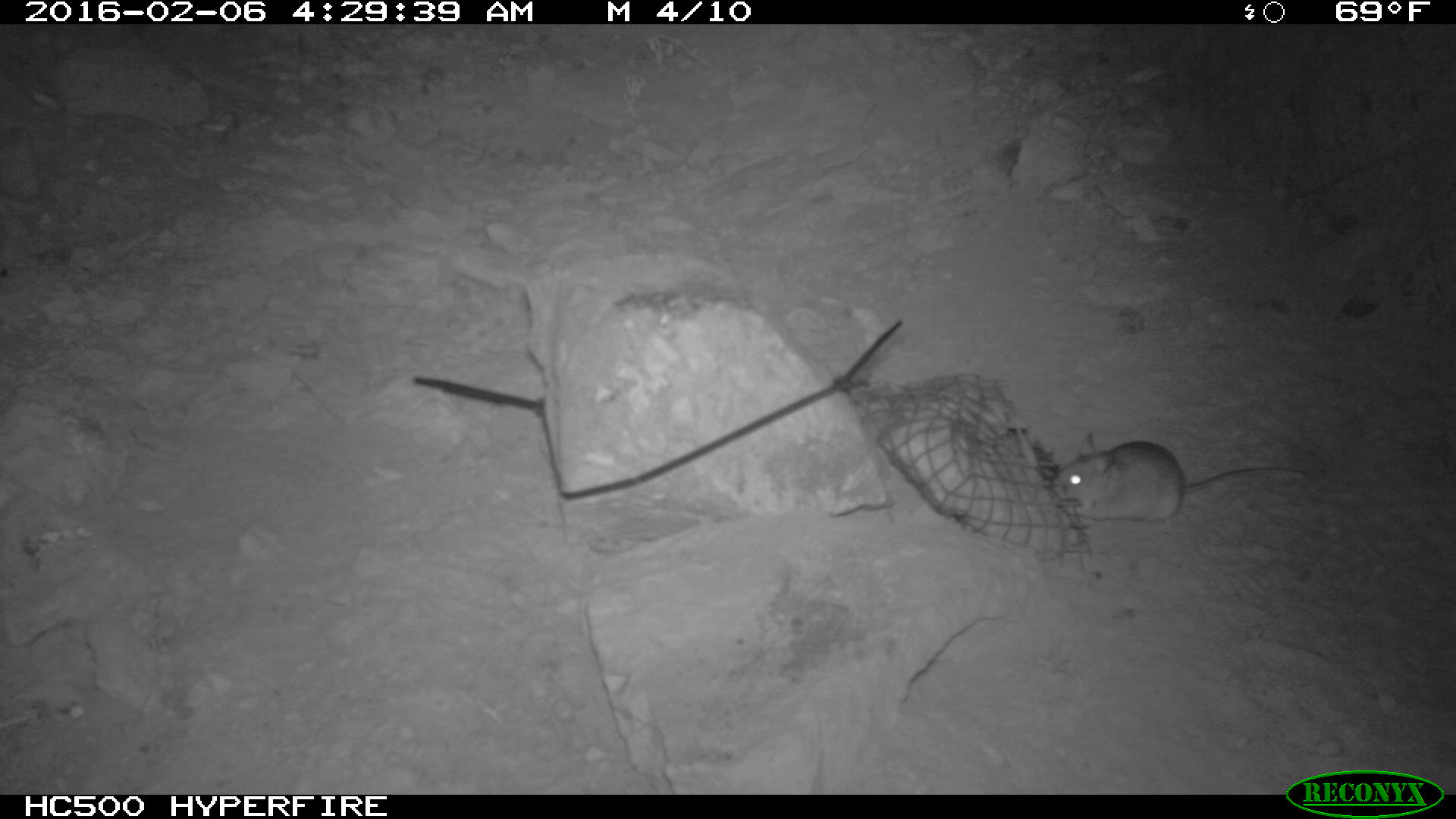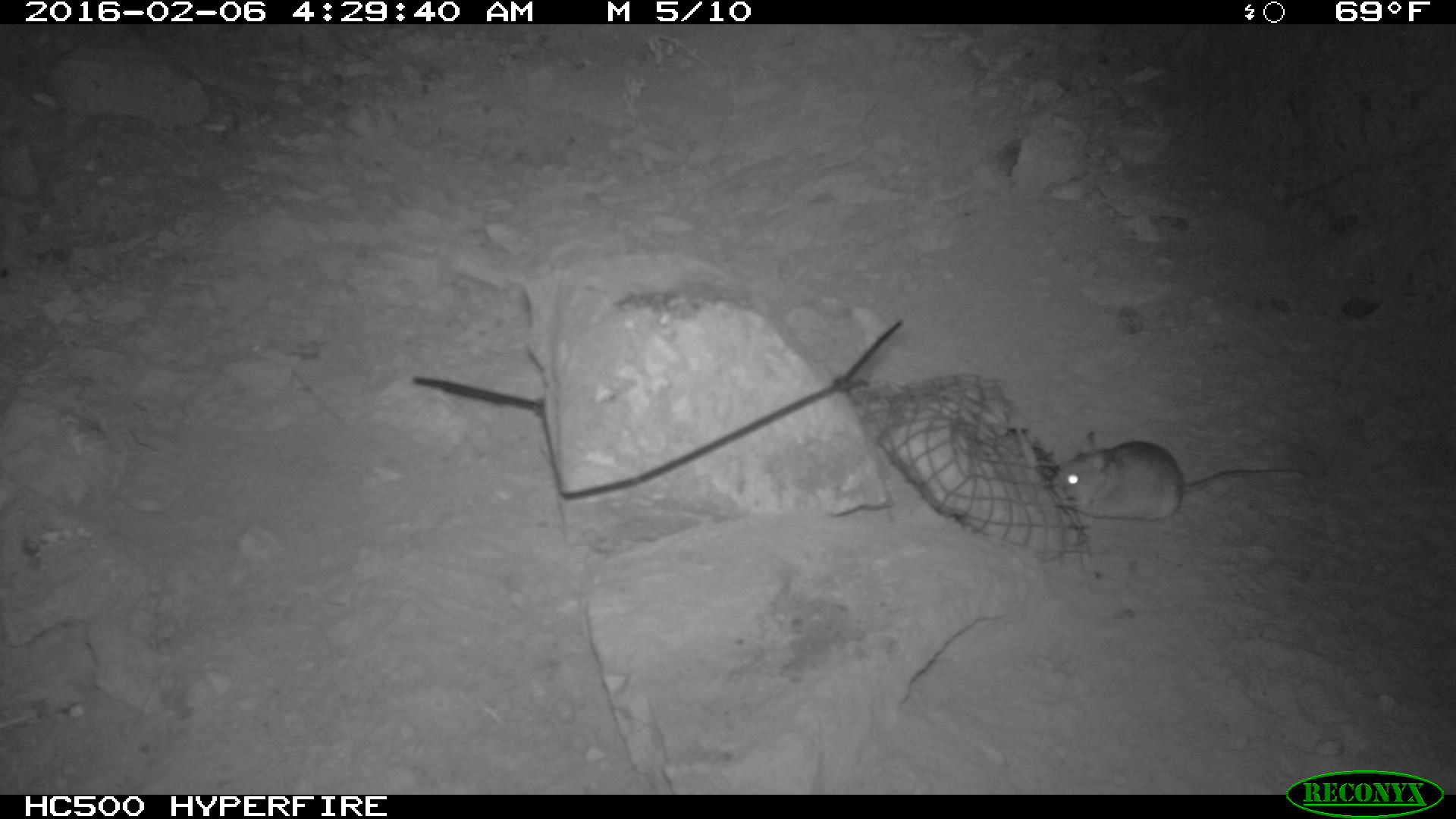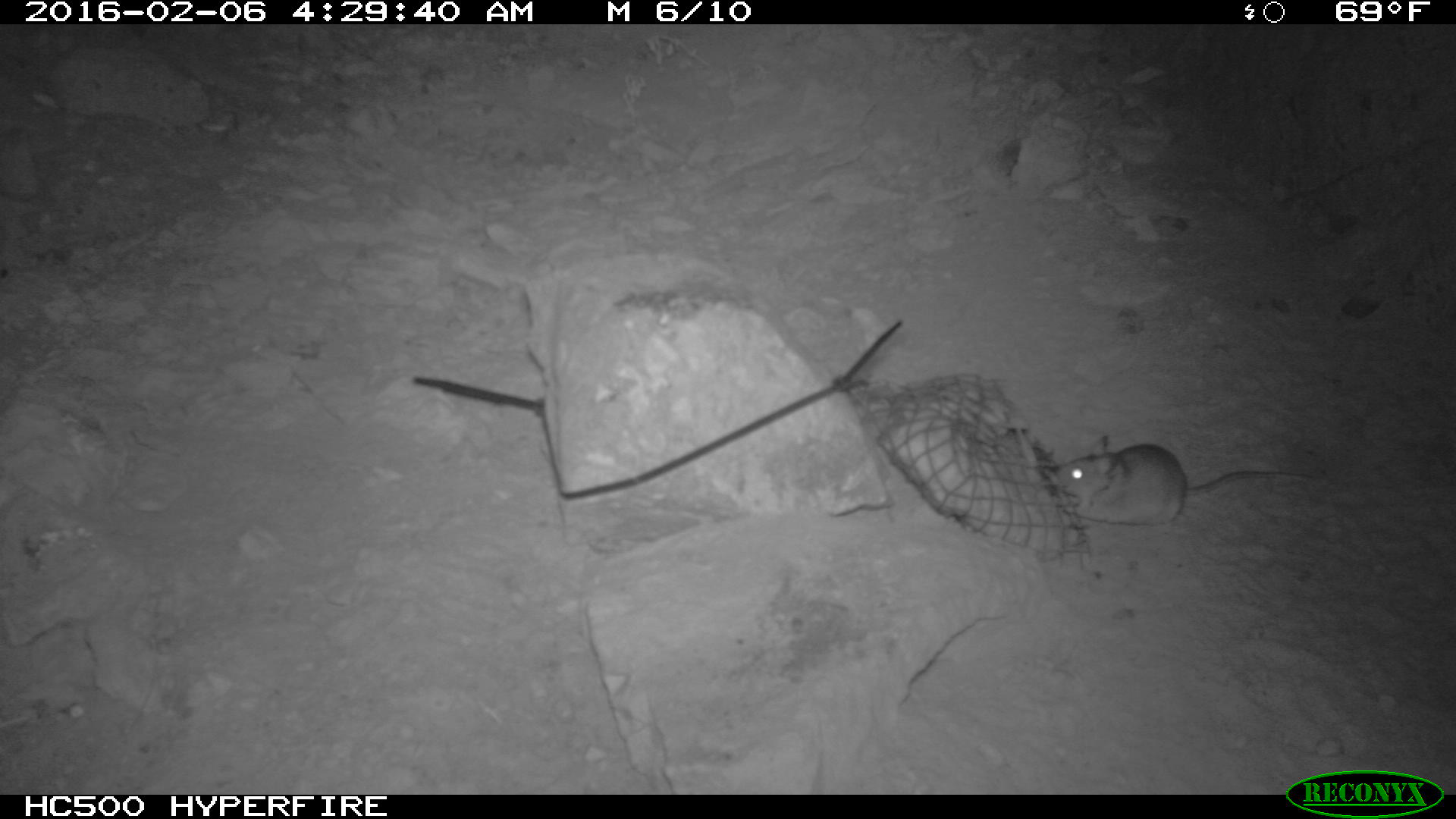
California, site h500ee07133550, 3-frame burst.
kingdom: Animalia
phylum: Chordata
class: Mammalia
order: Rodentia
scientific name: Rodentia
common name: rodent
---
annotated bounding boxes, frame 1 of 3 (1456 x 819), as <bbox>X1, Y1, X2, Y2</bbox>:
rodent: <bbox>1055, 428, 1308, 532</bbox>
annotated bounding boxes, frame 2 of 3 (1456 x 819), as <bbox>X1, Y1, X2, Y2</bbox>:
rodent: <bbox>1051, 430, 1305, 522</bbox>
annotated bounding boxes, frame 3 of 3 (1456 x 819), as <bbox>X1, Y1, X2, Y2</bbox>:
rodent: <bbox>1050, 432, 1320, 525</bbox>